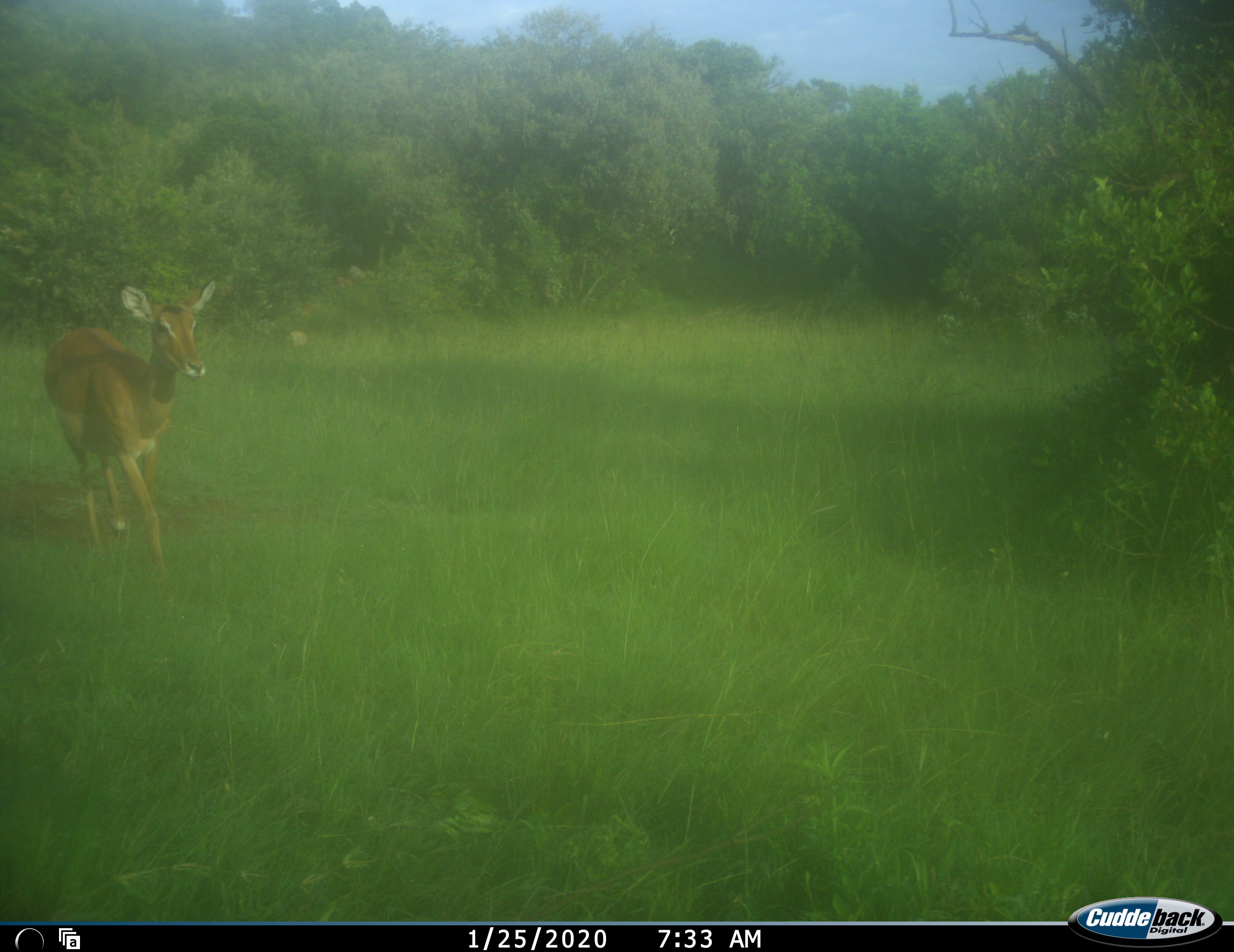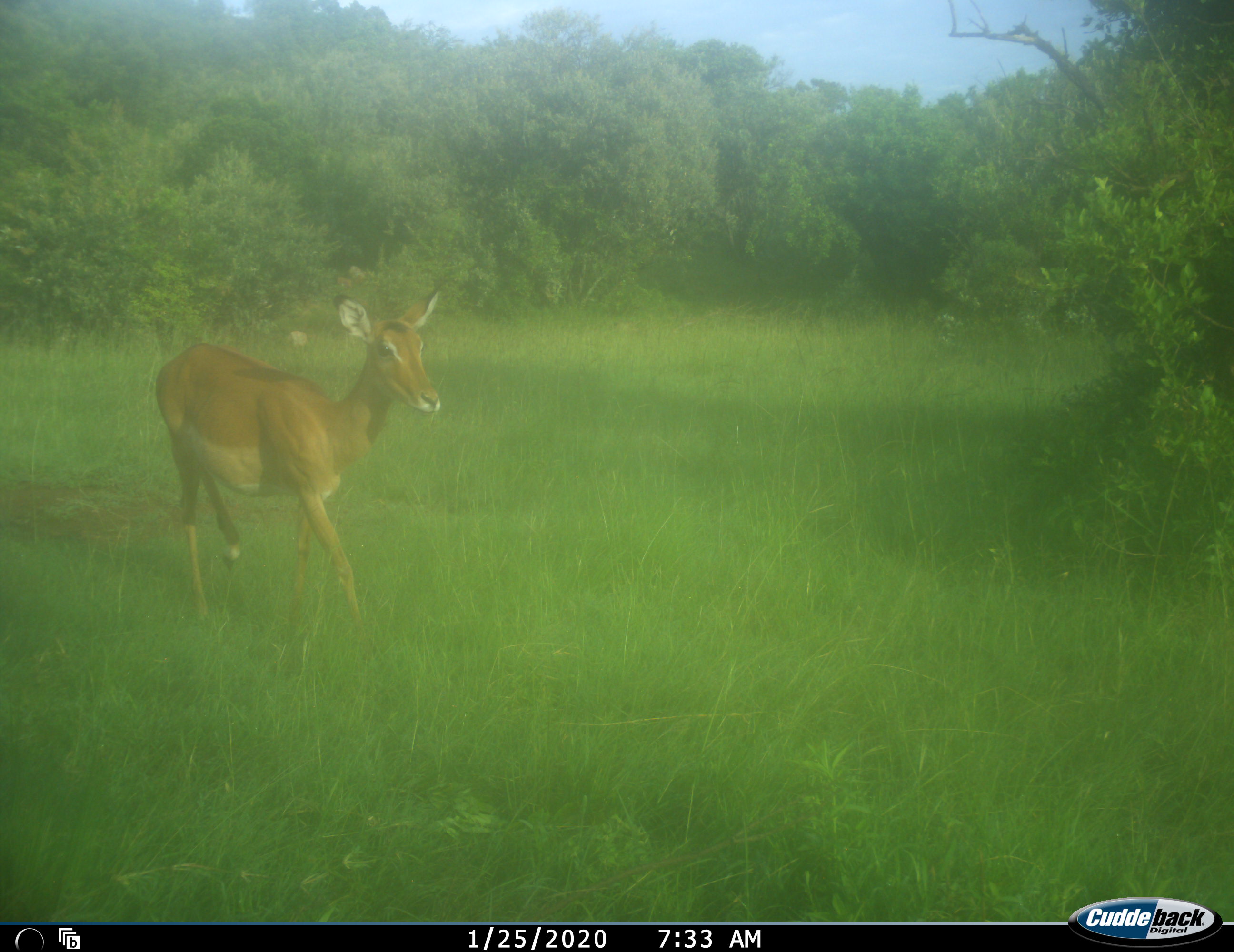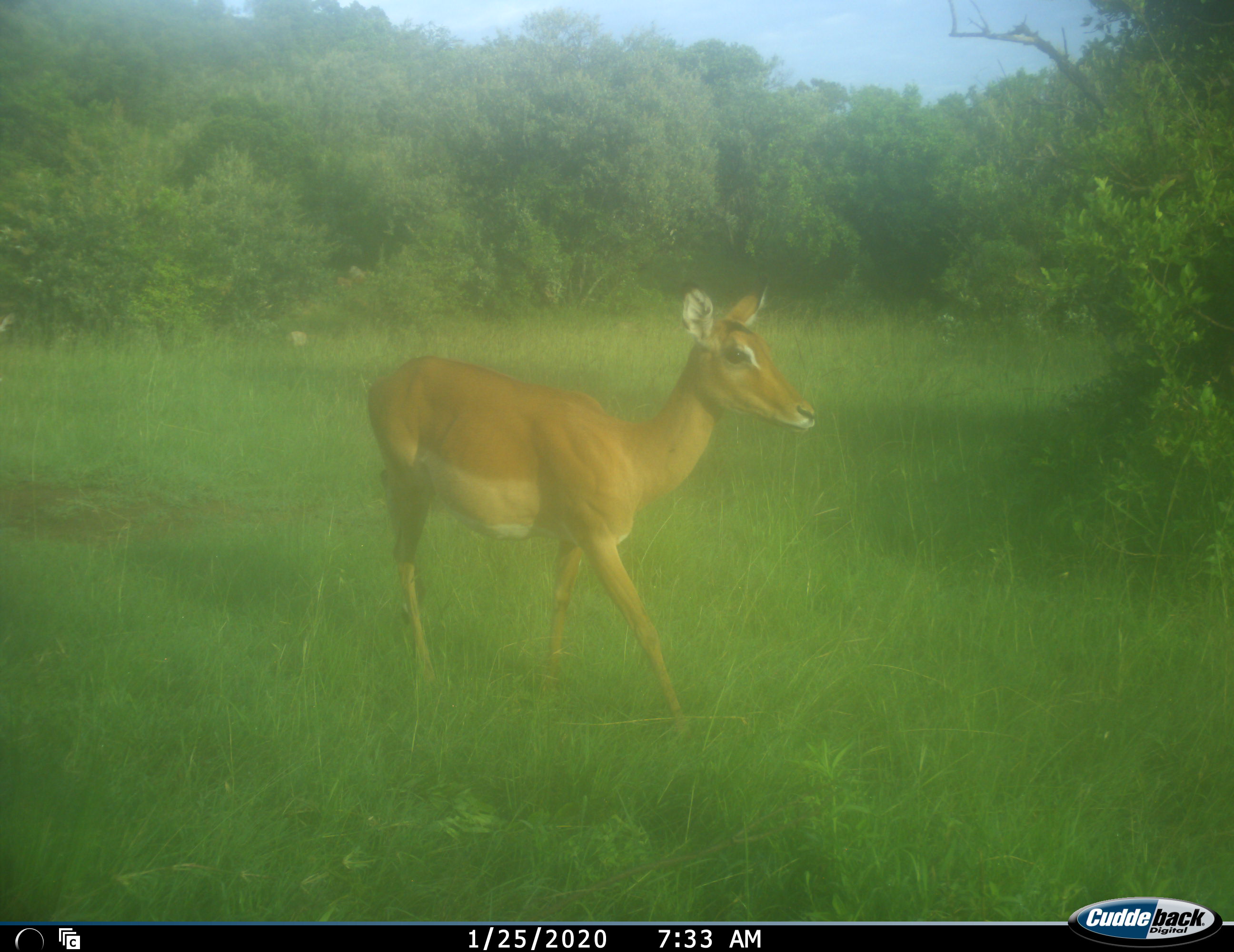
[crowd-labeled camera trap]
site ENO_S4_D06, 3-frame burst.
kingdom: Animalia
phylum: Chordata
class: Mammalia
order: Artiodactyla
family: Bovidae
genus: Aepyceros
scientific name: Aepyceros melampus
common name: impala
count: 1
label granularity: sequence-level